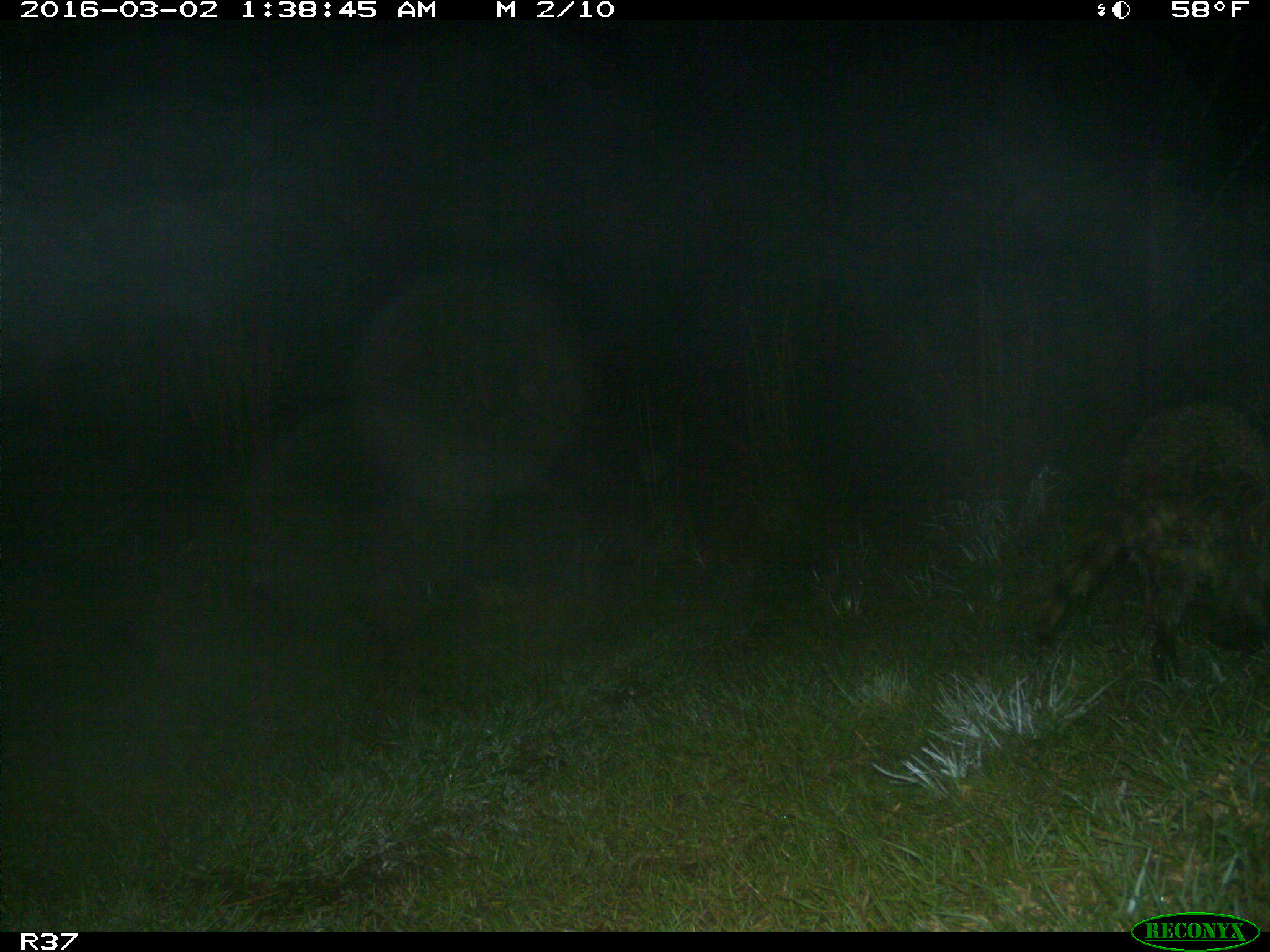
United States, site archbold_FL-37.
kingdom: Animalia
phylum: Chordata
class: Mammalia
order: Carnivora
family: Procyonidae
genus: Procyon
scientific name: Procyon lotor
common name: common raccoon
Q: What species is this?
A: Procyon lotor (common raccoon).